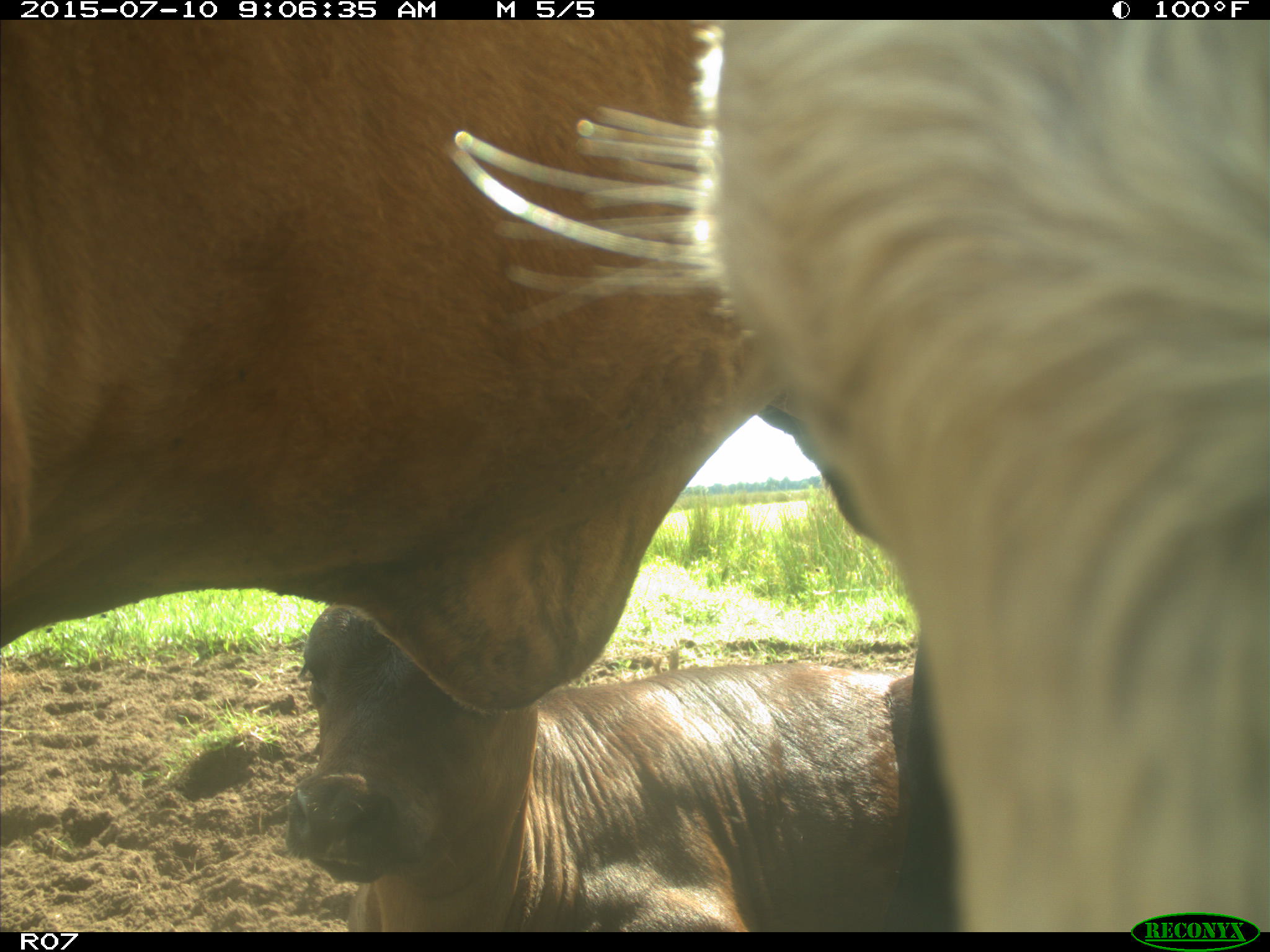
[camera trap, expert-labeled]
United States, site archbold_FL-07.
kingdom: Animalia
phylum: Chordata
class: Mammalia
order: Artiodactyla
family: Bovidae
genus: Bos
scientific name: Bos taurus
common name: domestic cow